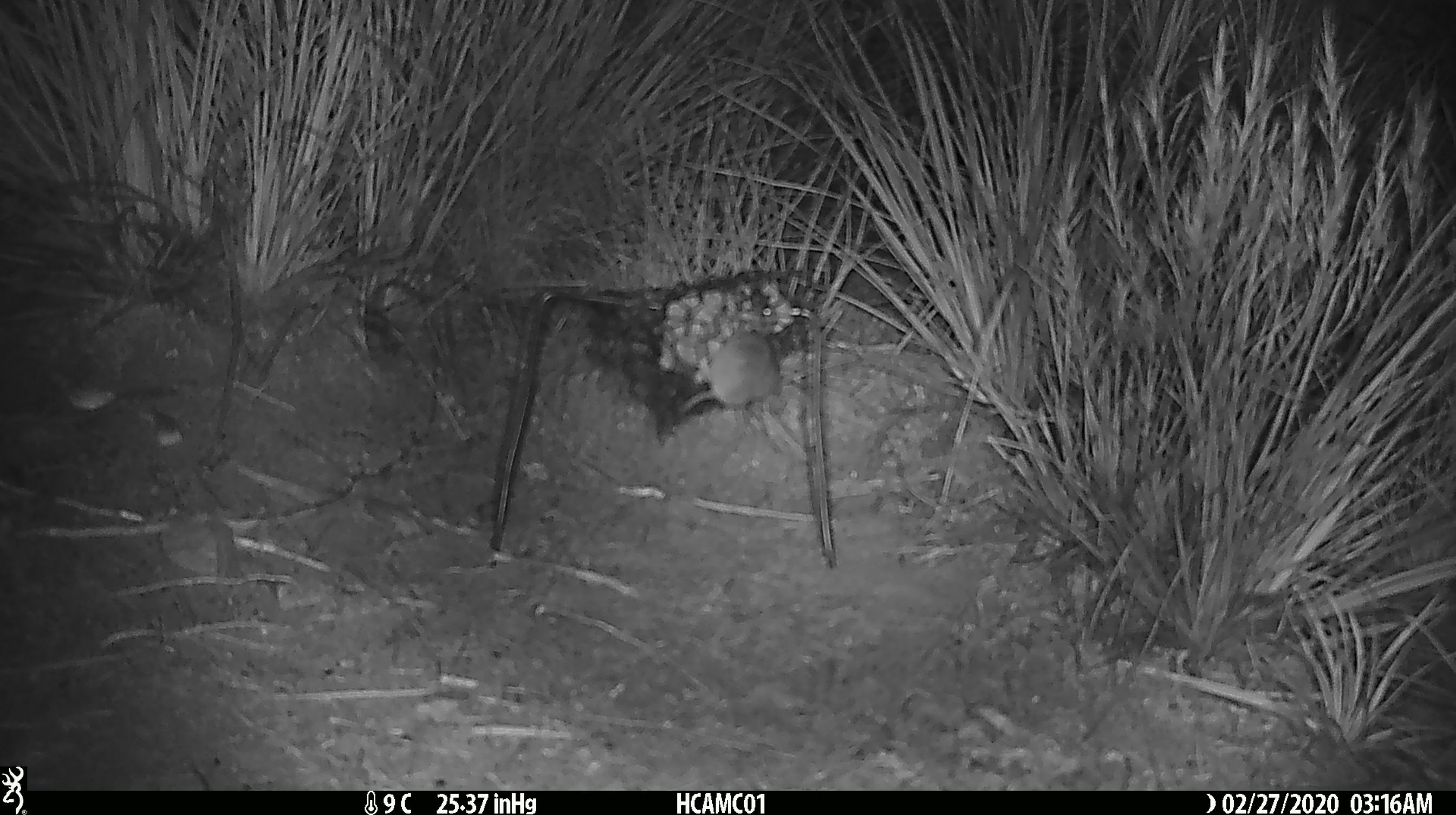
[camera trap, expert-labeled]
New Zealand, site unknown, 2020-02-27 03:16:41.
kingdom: Animalia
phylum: Chordata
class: Mammalia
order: Rodentia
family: Muridae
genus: Mus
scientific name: Mus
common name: mouse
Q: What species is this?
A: Mouse (Mus).